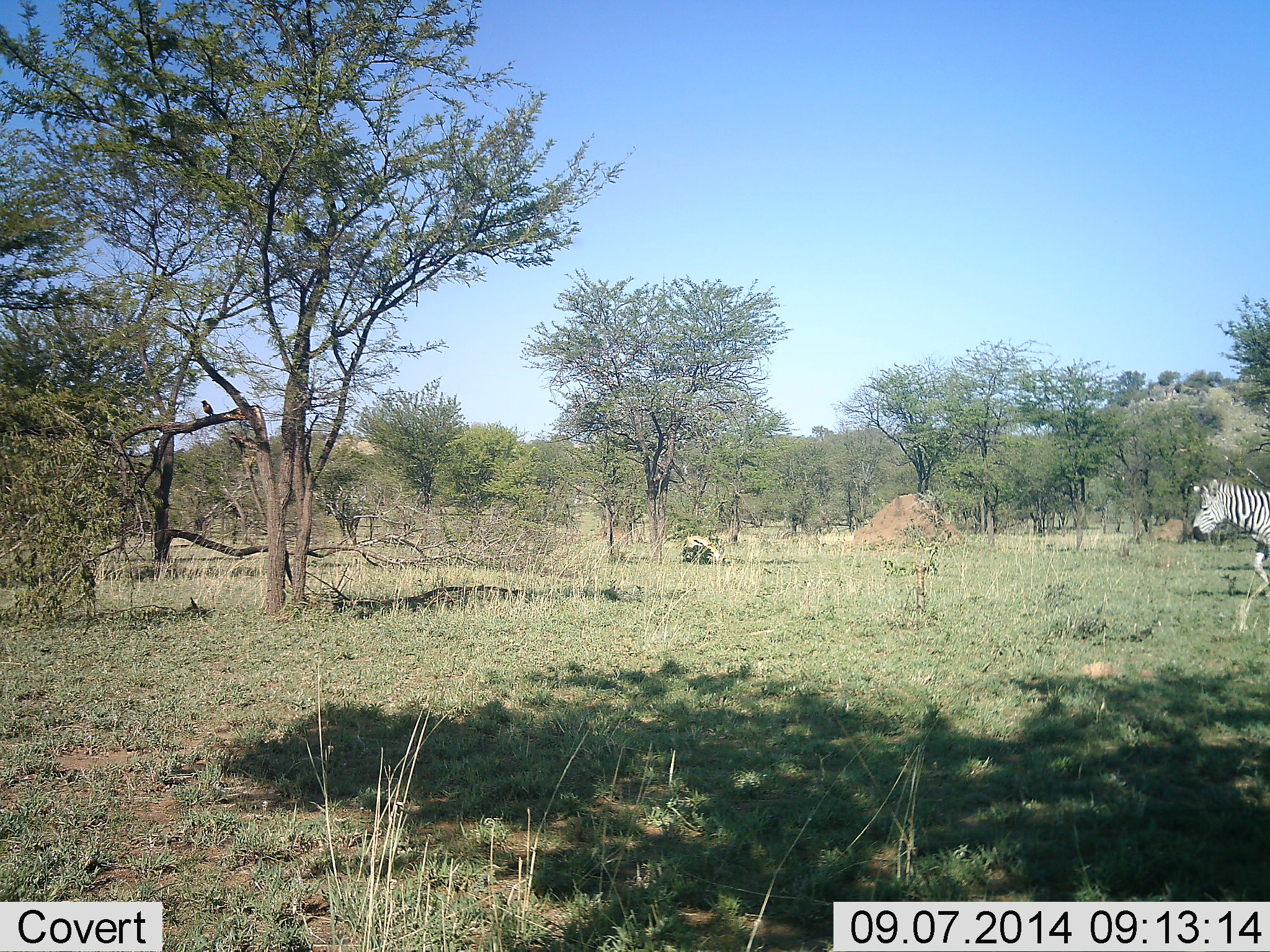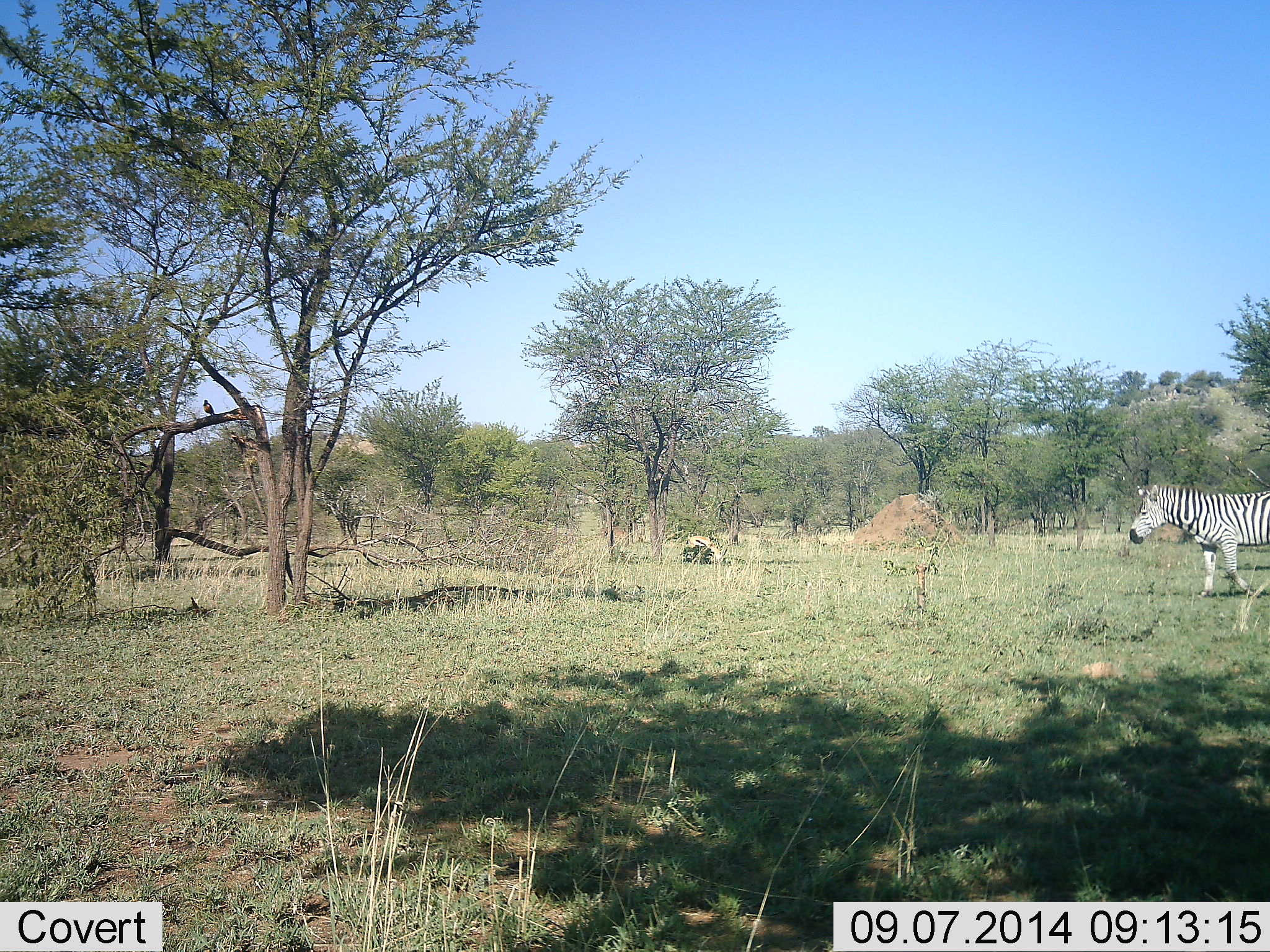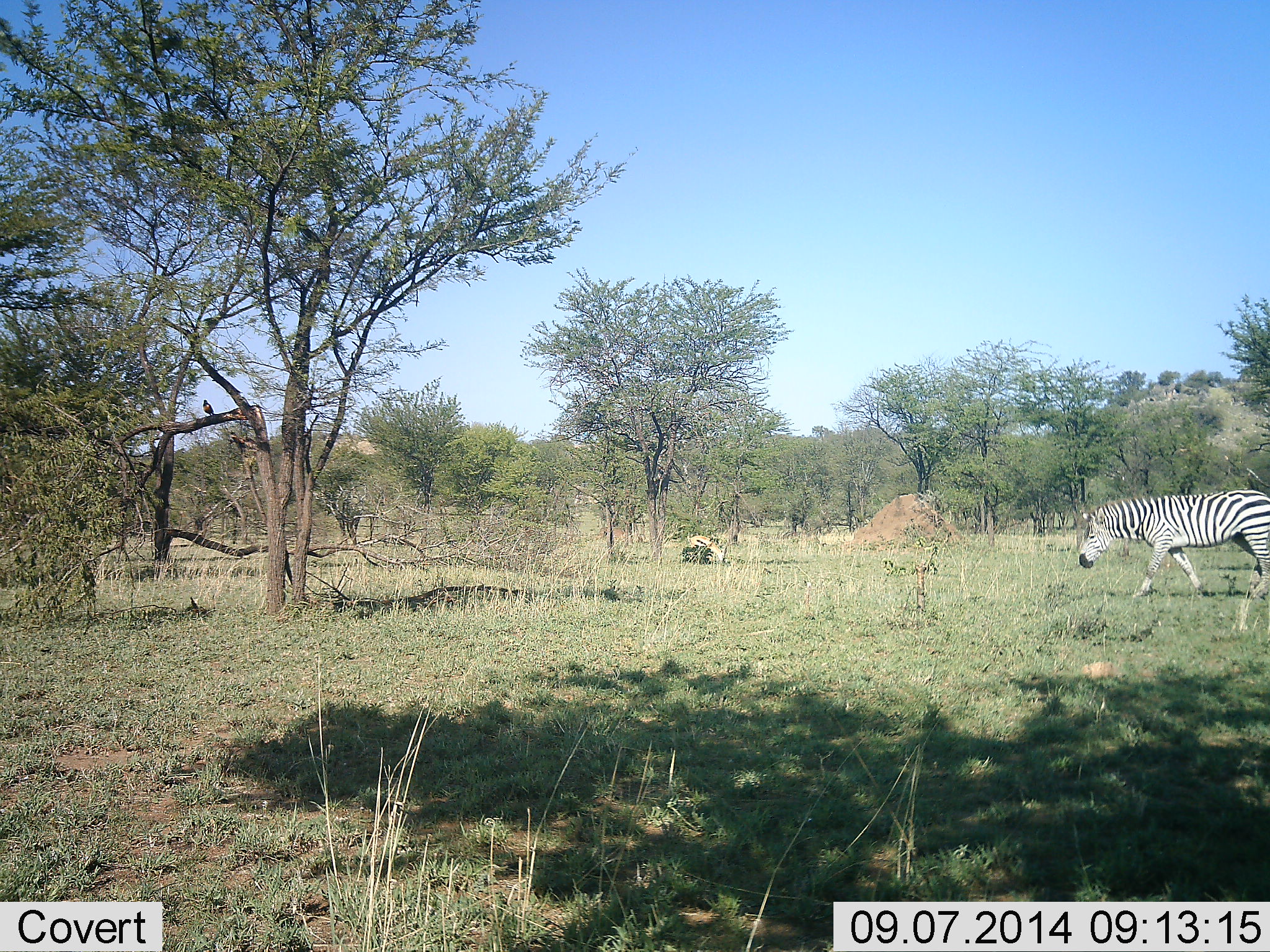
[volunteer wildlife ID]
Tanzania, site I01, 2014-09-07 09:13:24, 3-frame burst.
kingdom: Animalia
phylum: Chordata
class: Mammalia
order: Perissodactyla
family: Equidae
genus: Equus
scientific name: Equus quagga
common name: plains zebra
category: zebra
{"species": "zebra (plains zebra) (Equus quagga)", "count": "1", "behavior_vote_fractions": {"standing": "12%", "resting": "0%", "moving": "81%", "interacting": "0%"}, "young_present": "0%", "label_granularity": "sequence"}